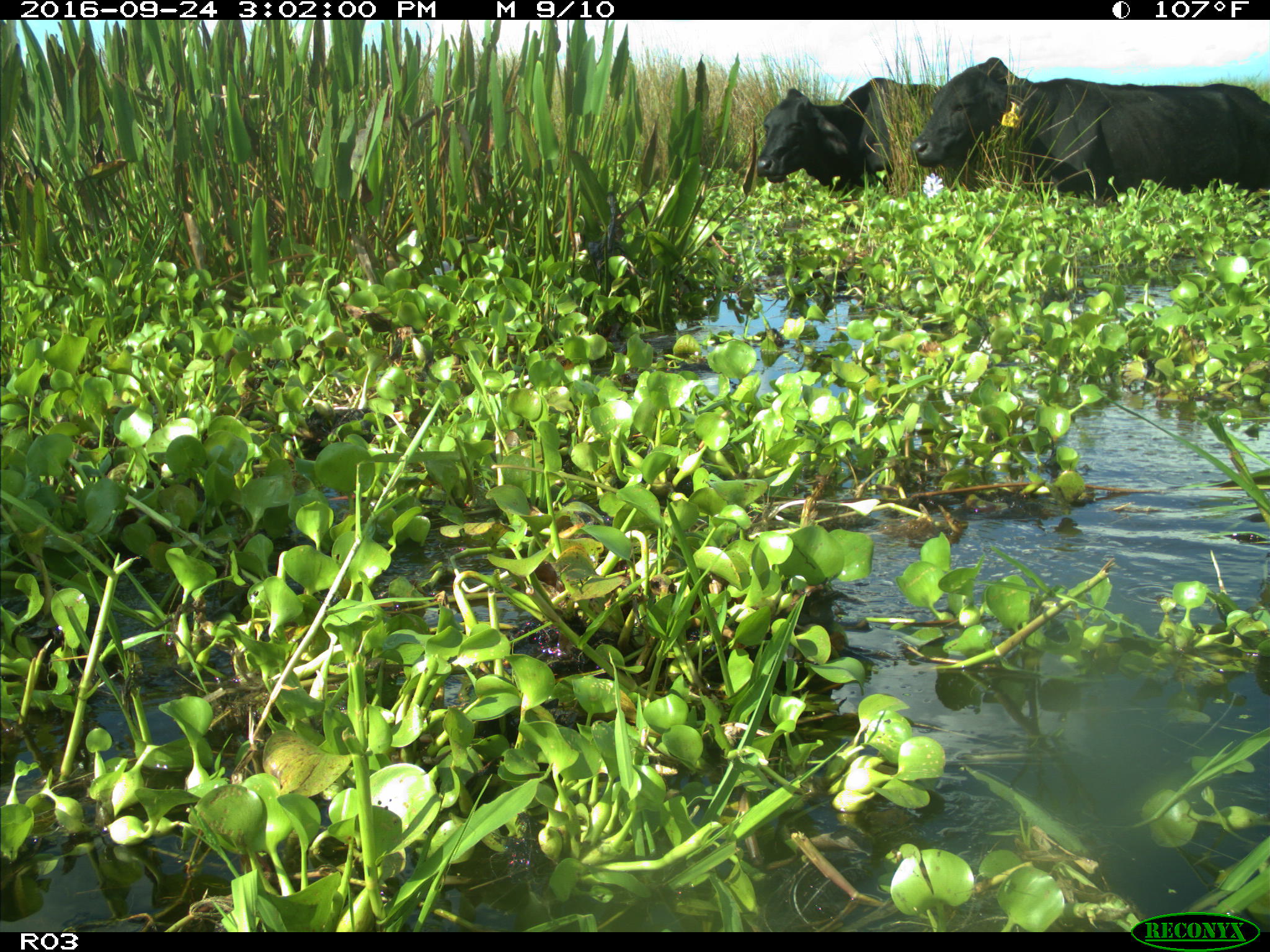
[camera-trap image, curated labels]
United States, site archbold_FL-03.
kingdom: Animalia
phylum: Chordata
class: Mammalia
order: Artiodactyla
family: Bovidae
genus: Bos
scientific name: Bos taurus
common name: domestic cow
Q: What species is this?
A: Bos taurus (domestic cow).